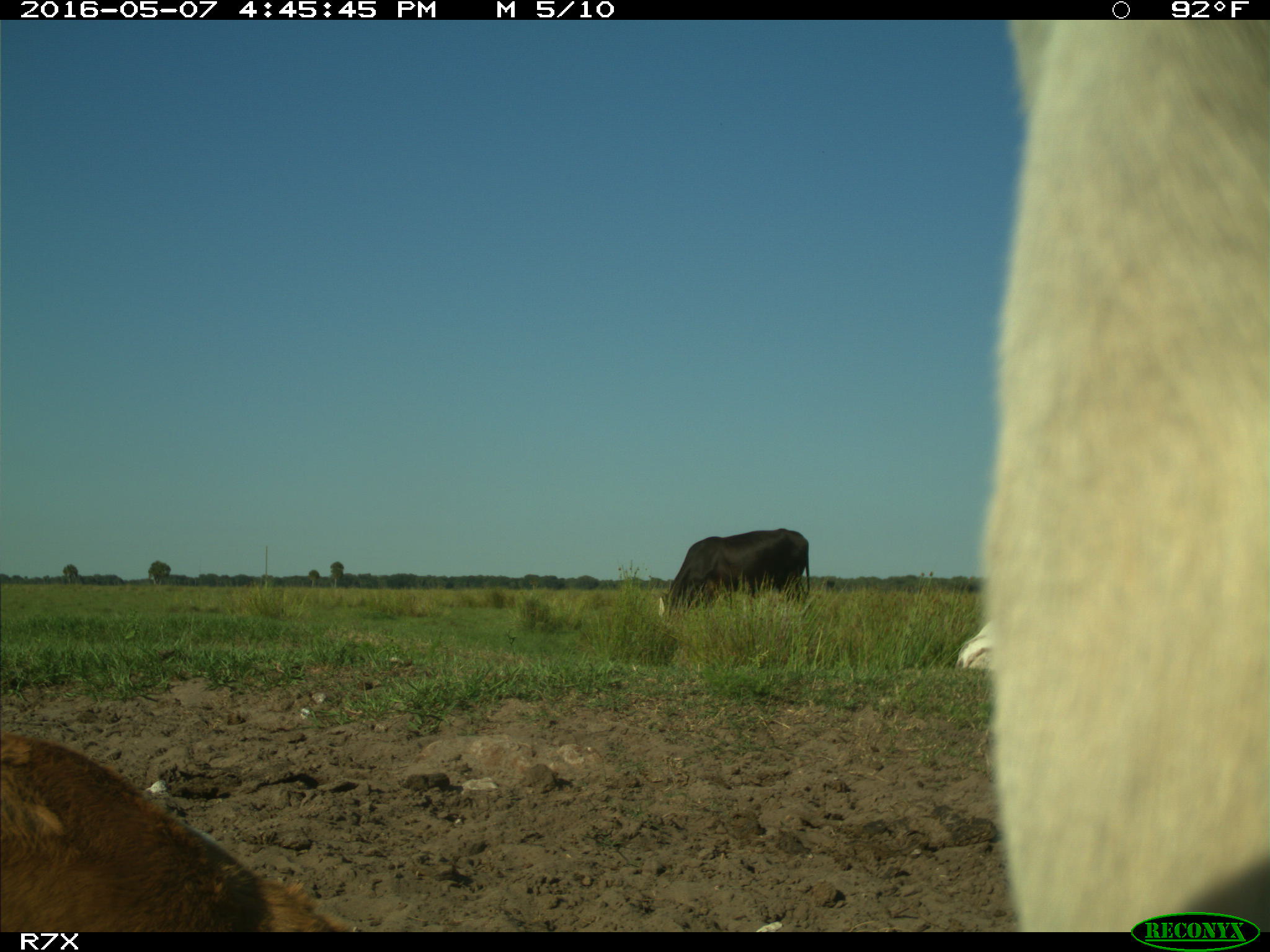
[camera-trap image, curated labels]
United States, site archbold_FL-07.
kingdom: Animalia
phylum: Chordata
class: Mammalia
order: Artiodactyla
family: Bovidae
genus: Bos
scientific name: Bos taurus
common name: domestic cow